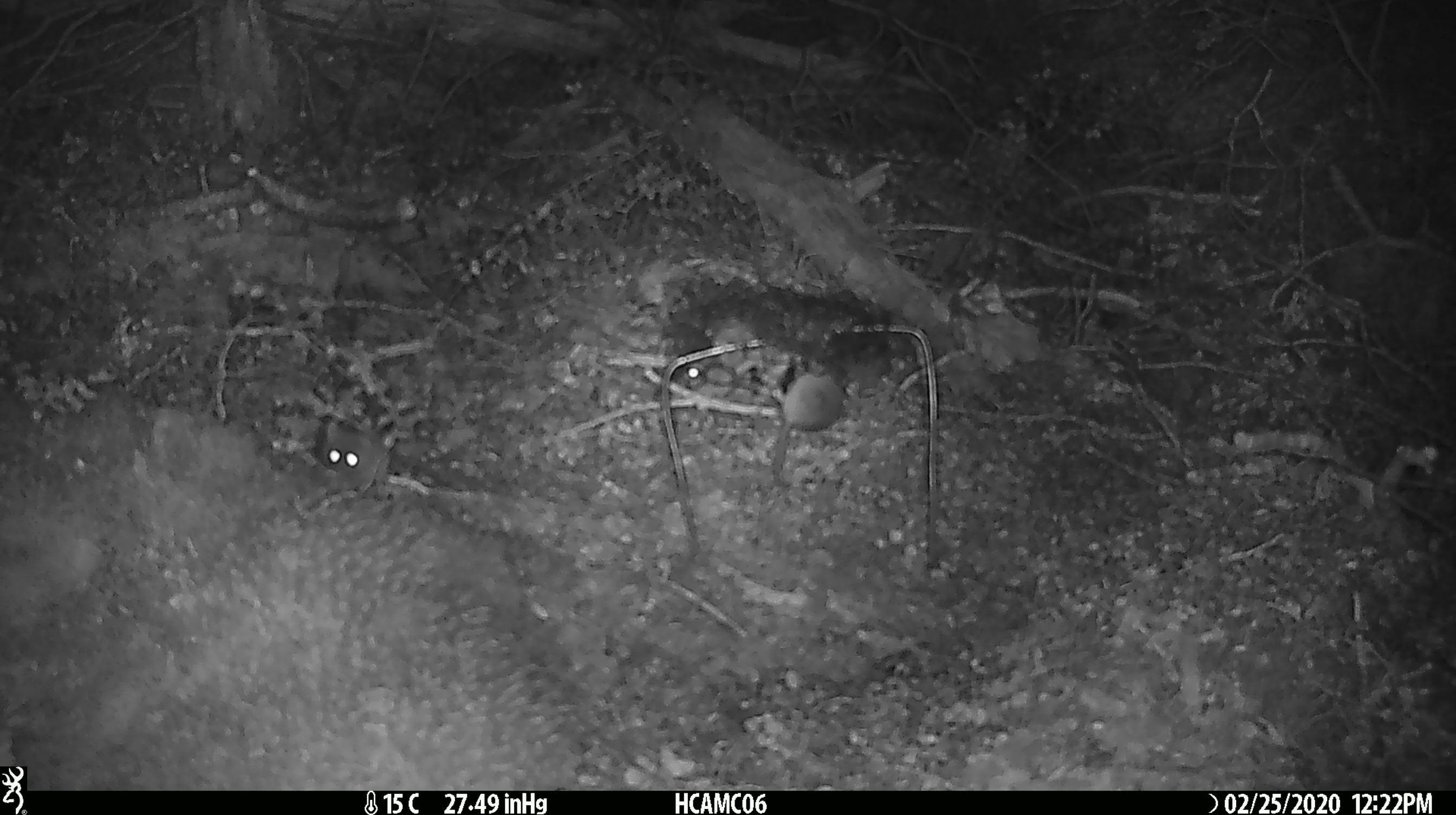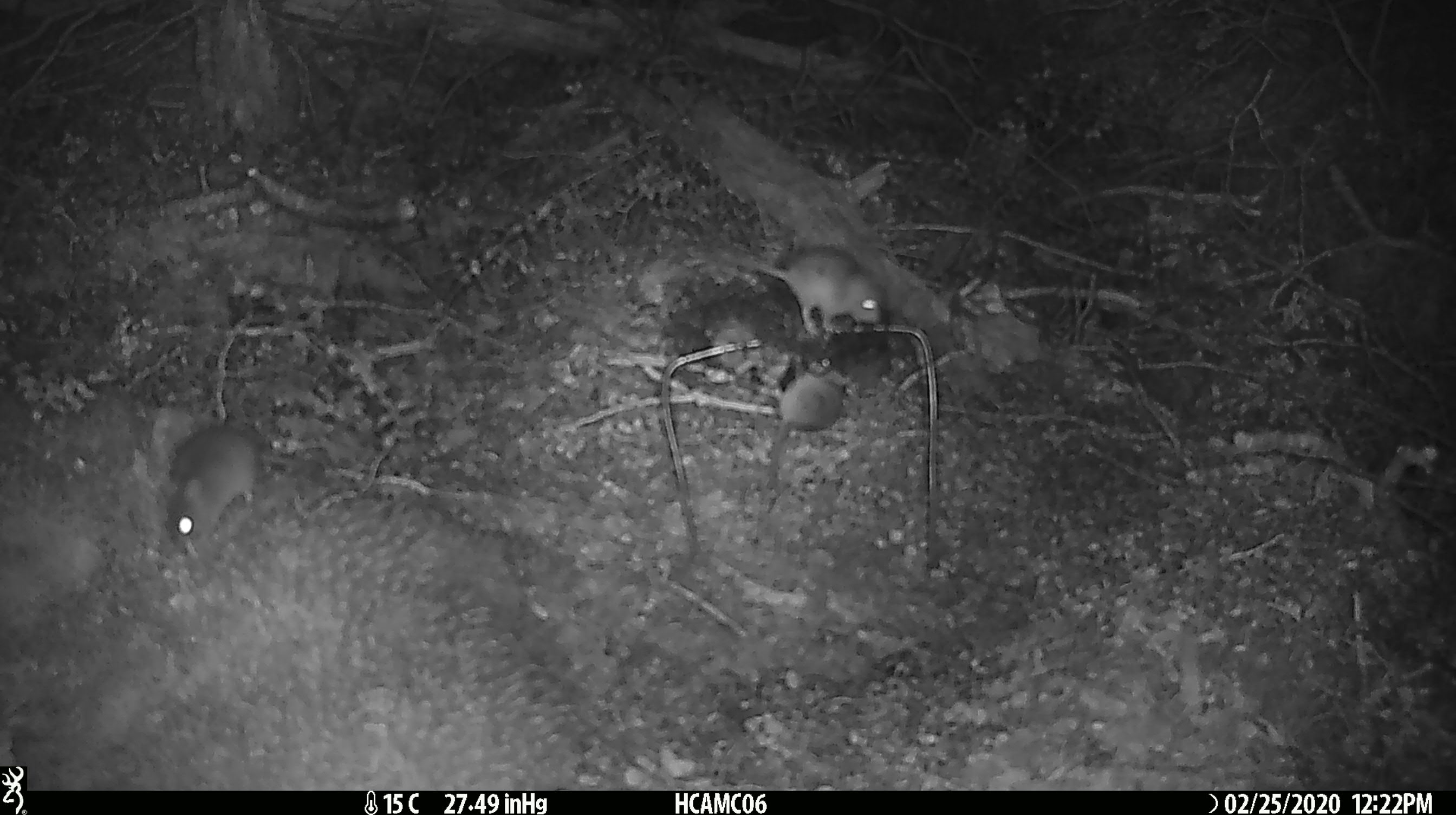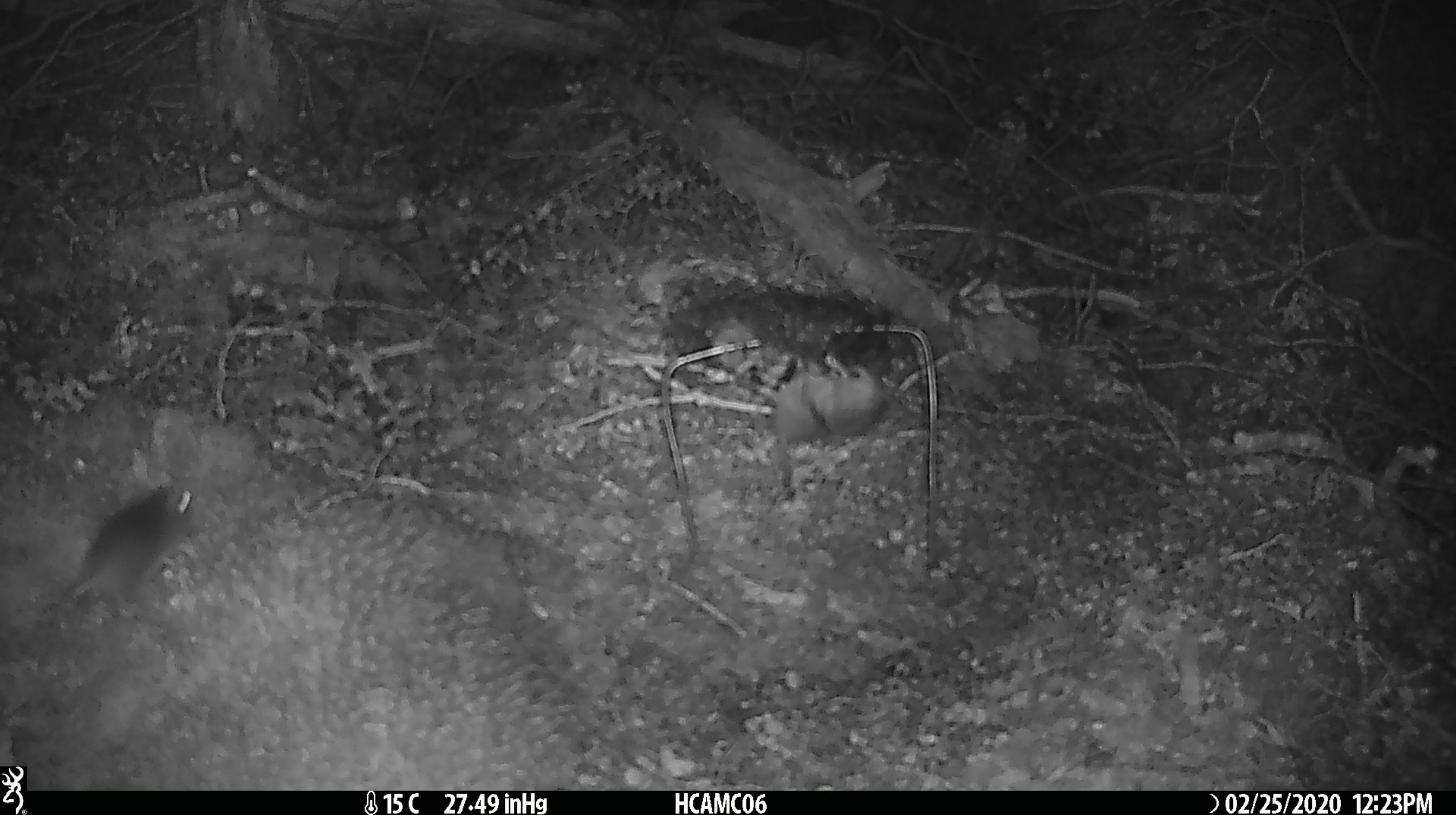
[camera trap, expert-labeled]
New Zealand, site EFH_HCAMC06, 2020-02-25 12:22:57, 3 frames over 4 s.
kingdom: Animalia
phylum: Chordata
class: Mammalia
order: Rodentia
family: Muridae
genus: Mus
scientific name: Mus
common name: mouse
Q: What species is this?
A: Mouse (Mus).